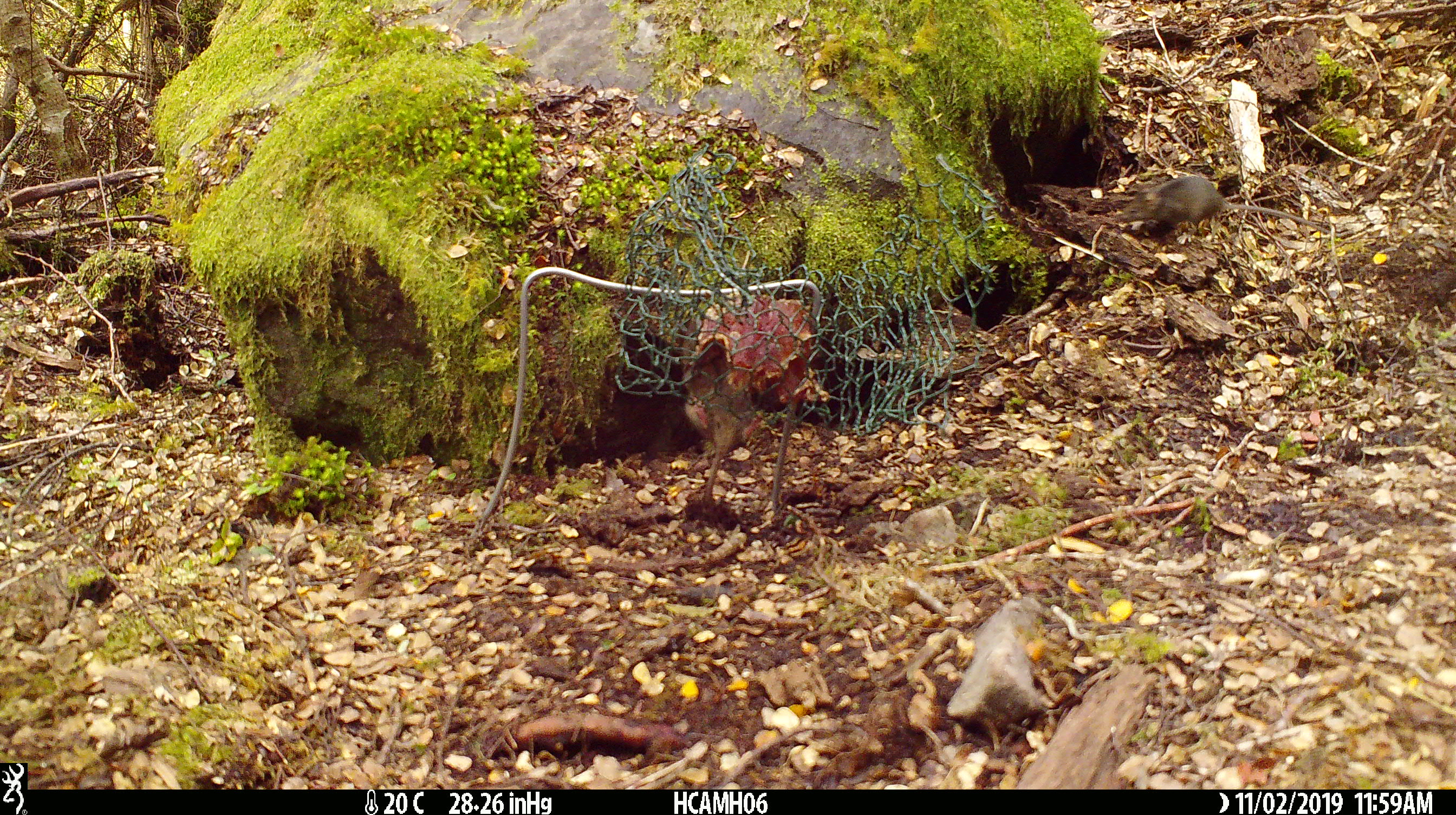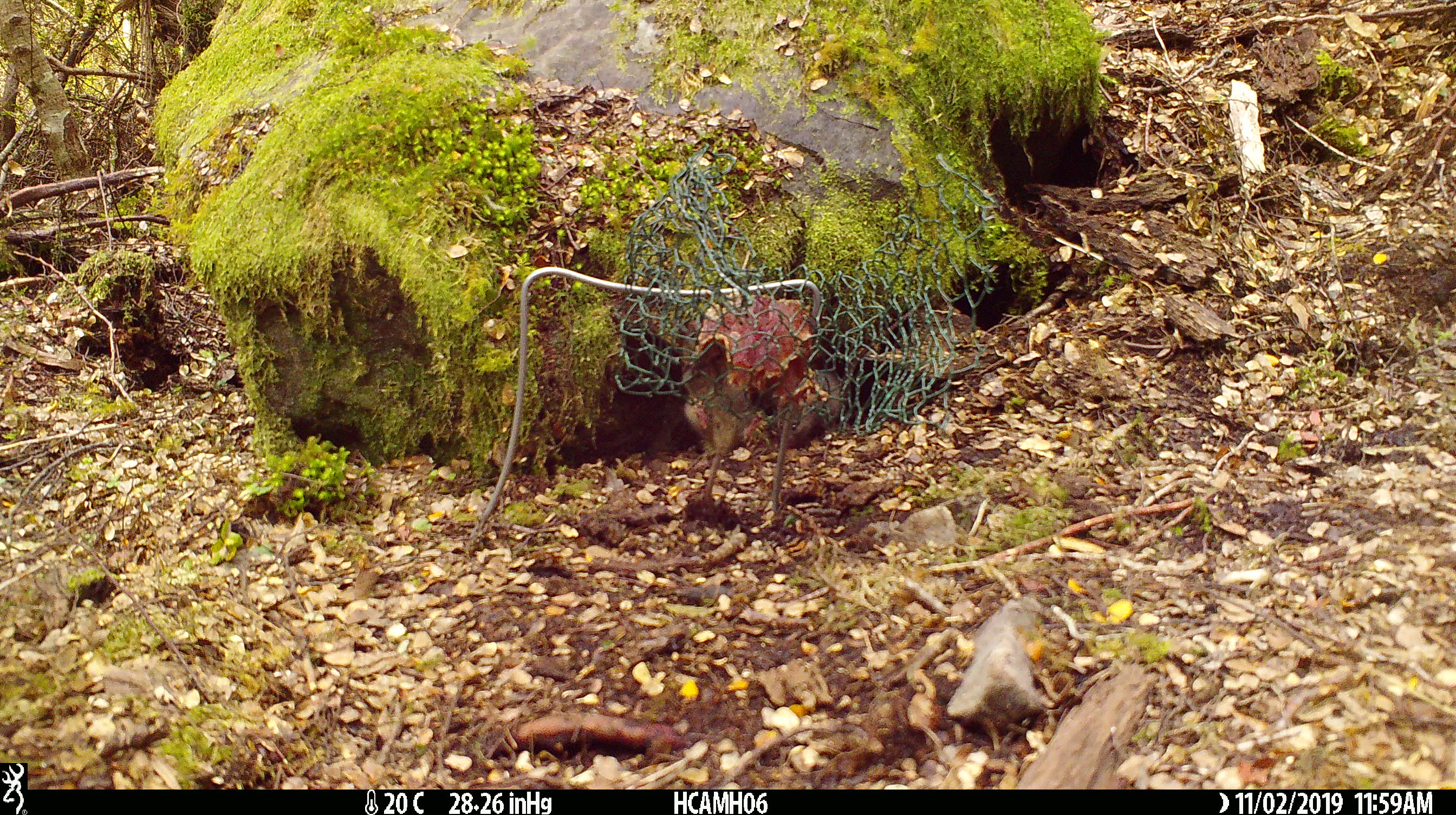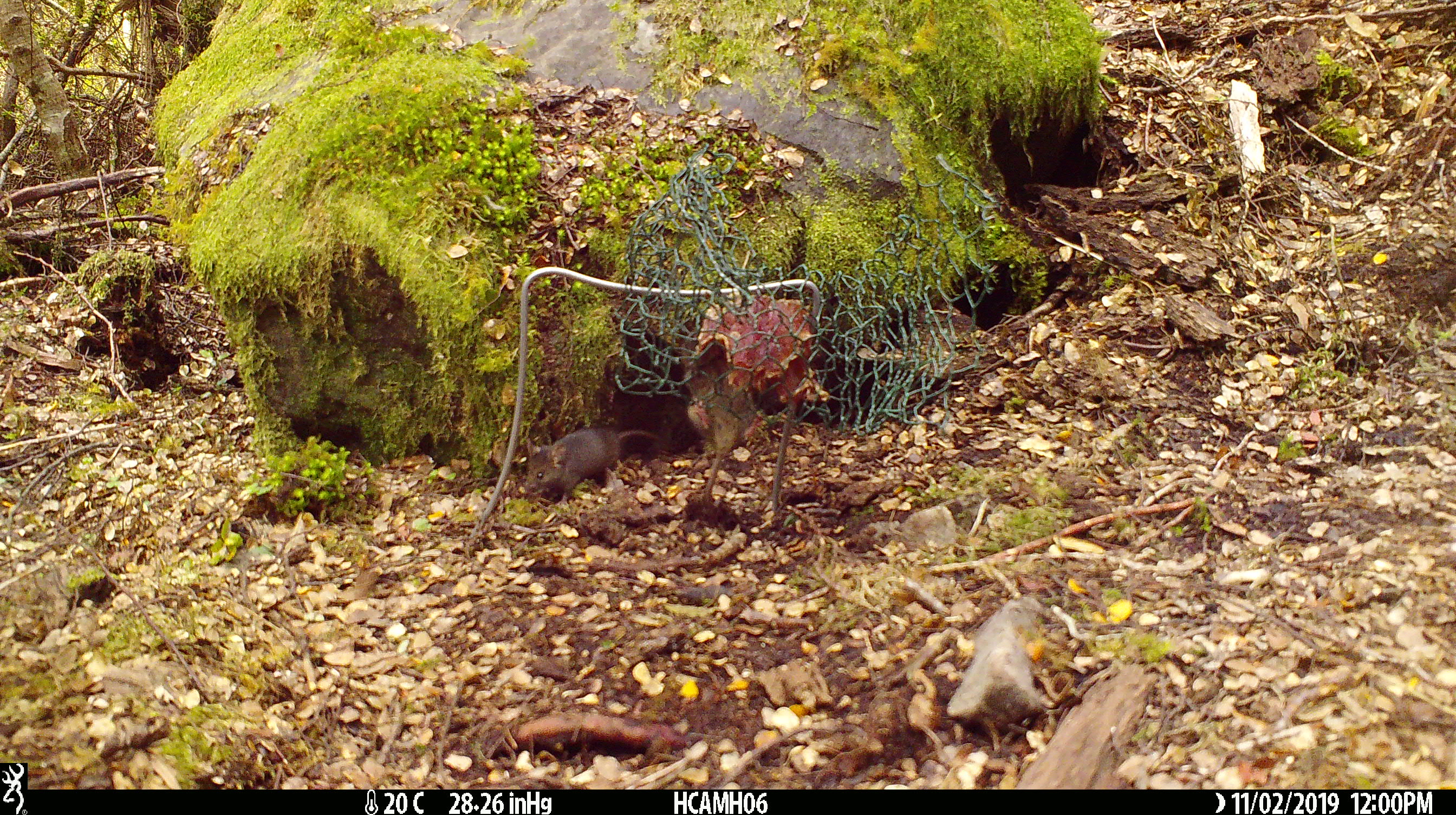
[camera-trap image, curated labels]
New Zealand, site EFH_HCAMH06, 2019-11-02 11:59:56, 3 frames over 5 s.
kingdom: Animalia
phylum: Chordata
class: Mammalia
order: Rodentia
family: Muridae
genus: Mus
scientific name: Mus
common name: mouse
Mouse (Mus).